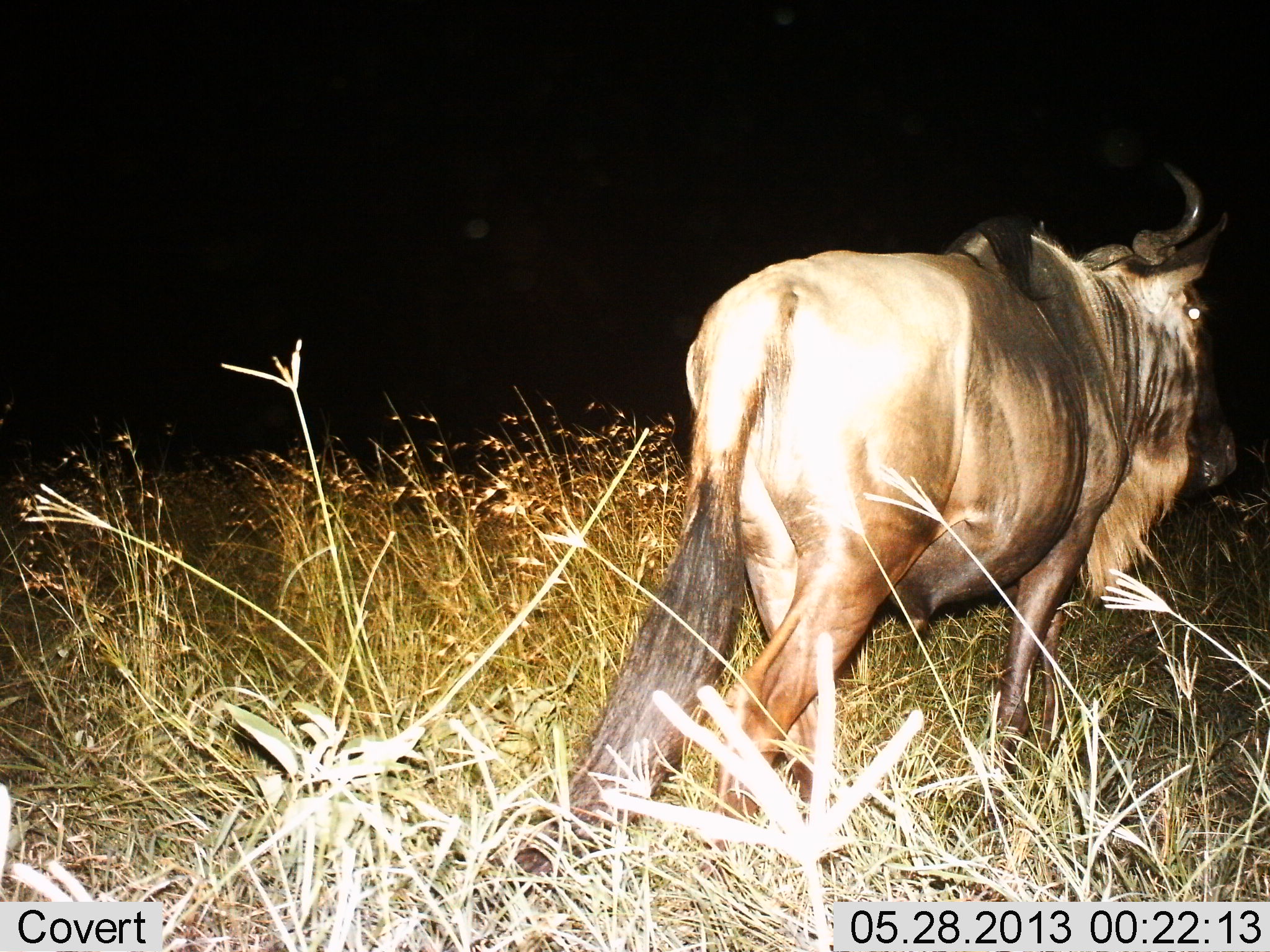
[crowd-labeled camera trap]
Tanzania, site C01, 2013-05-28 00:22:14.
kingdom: Animalia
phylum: Chordata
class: Mammalia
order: Artiodactyla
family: Bovidae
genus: Connochaetes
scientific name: Connochaetes taurinus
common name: blue wildebeest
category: wildebeest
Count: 1.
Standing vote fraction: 7%.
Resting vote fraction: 0%.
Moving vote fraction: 100%.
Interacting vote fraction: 0%.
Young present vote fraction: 0%.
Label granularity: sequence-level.